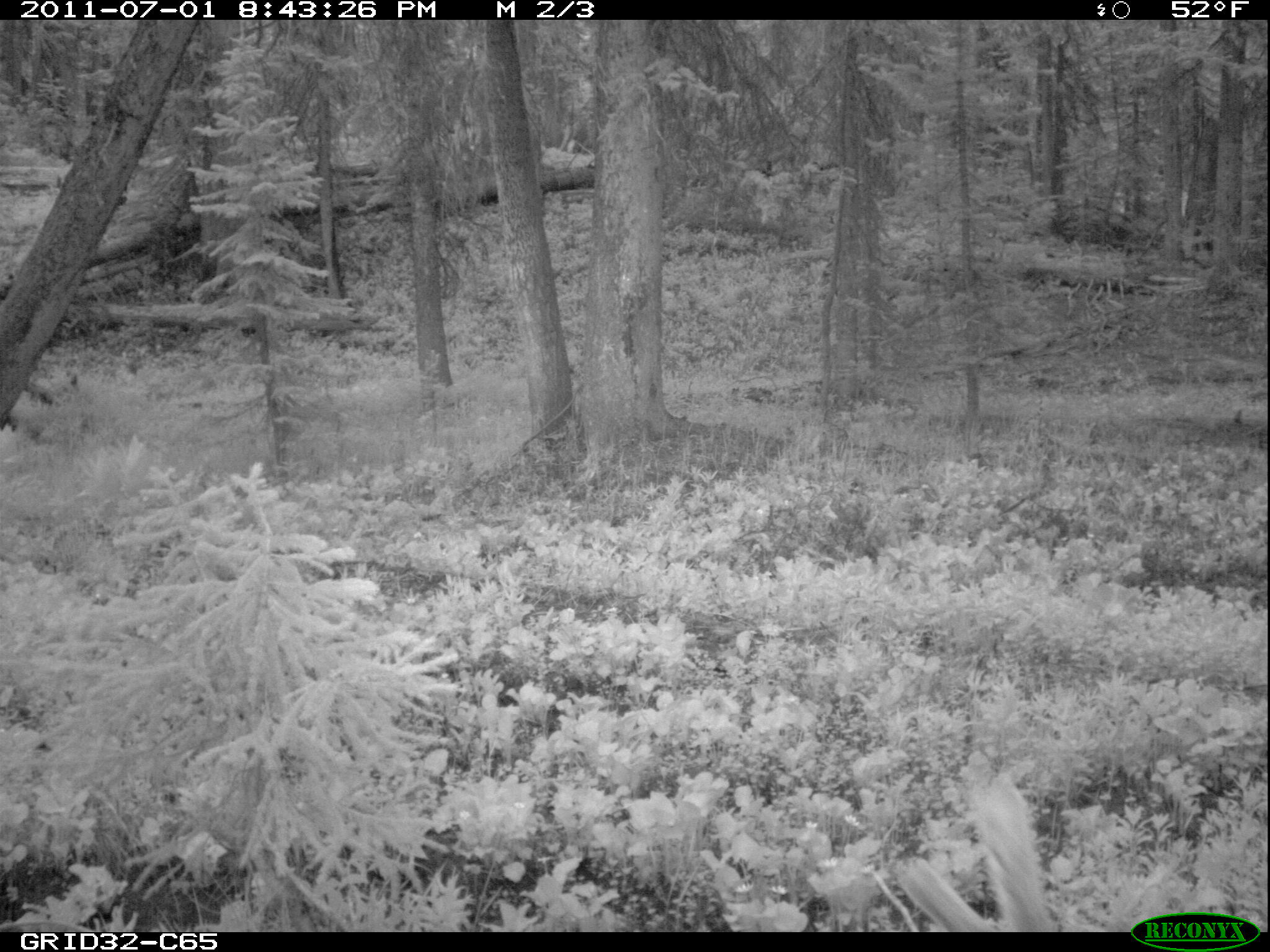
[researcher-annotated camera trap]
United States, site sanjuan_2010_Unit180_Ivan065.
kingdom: Animalia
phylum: Chordata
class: Mammalia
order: Artiodactyla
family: Cervidae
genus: Odocoileus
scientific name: Odocoileus hemionus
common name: mule deer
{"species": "Odocoileus hemionus (mule deer)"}